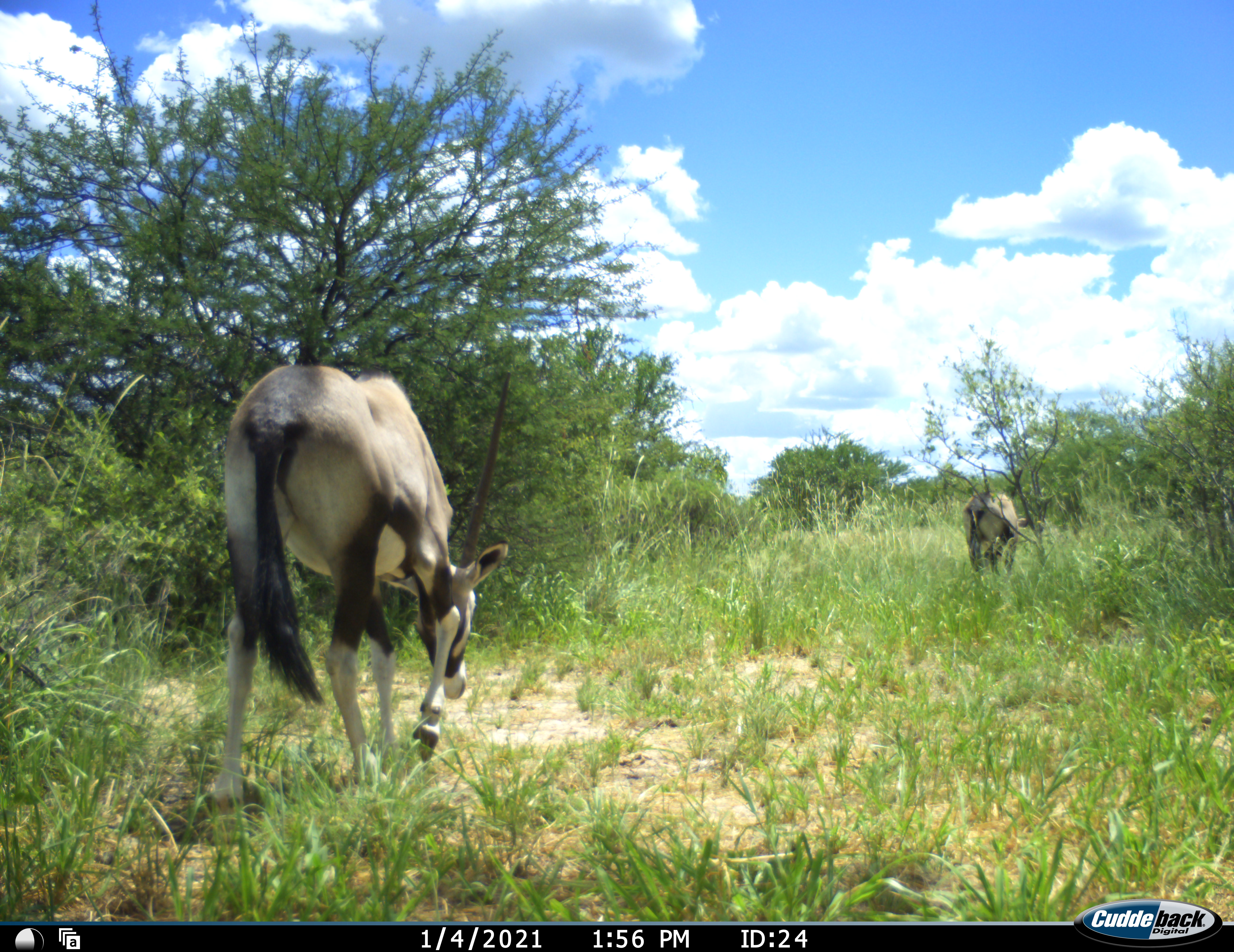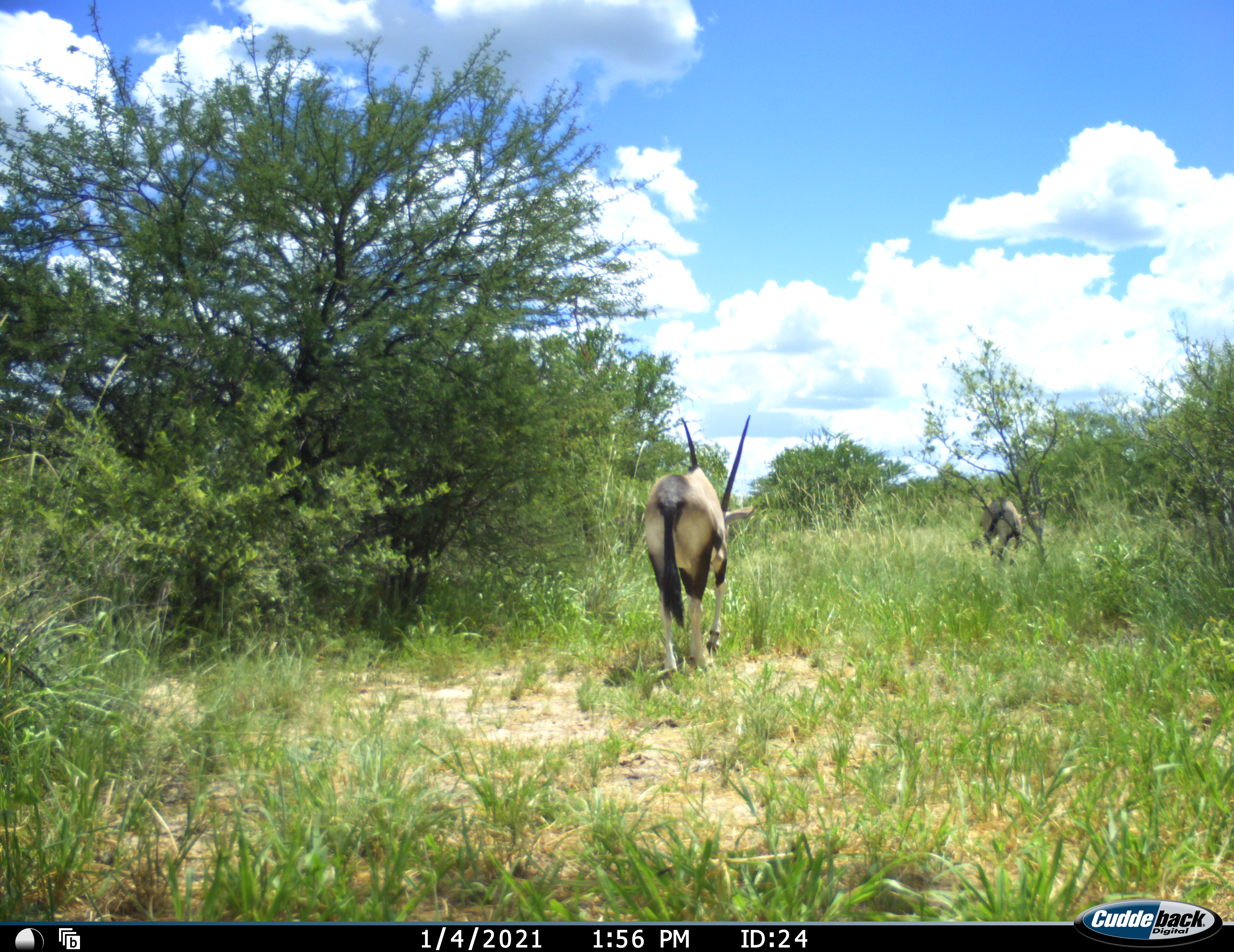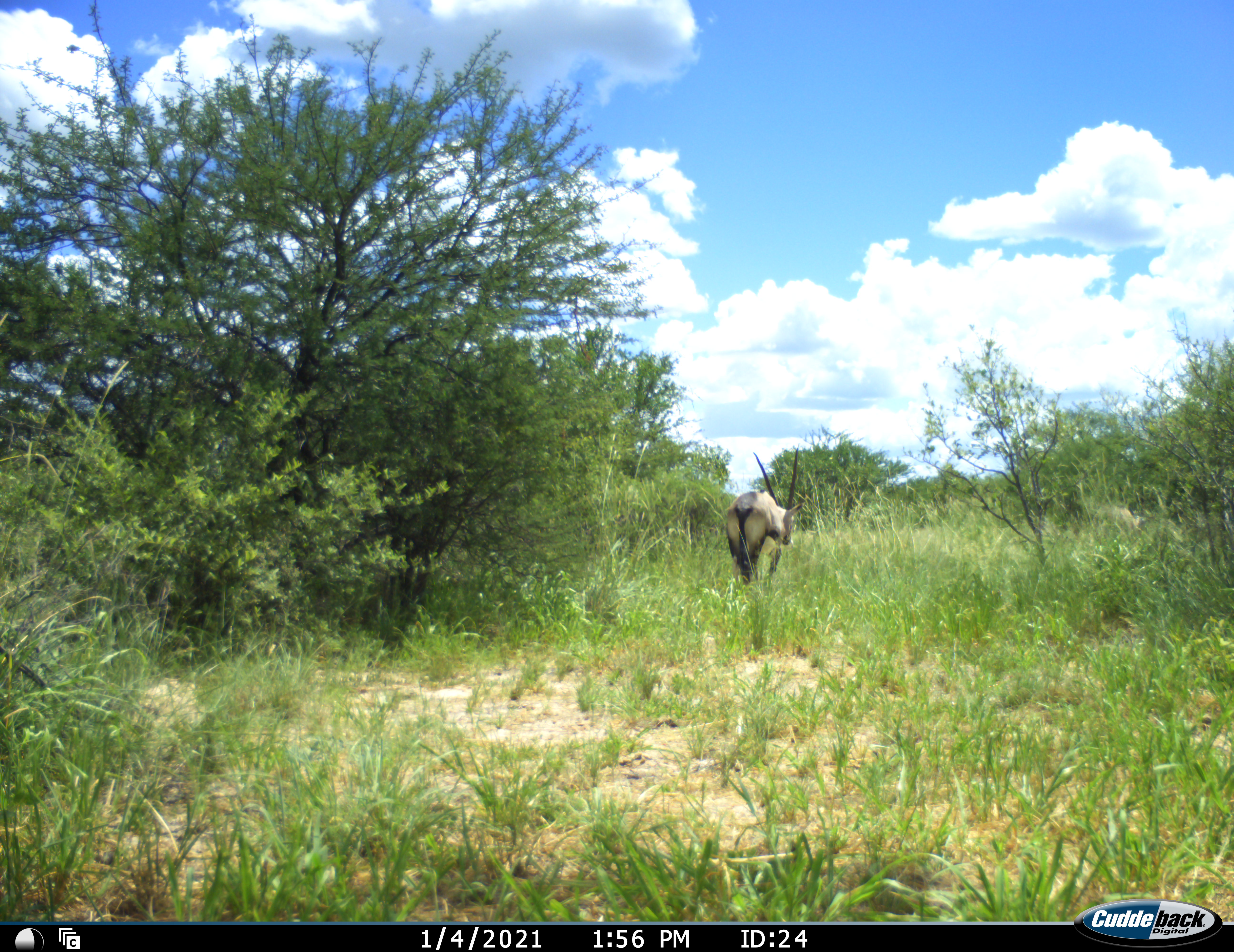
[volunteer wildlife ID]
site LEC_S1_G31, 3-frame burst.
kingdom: Animalia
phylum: Chordata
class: Mammalia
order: Artiodactyla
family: Bovidae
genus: Oryx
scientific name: Oryx gazella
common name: gemsbok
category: oryx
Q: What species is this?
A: Oryx (gemsbok) (Oryx gazella).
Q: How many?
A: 2.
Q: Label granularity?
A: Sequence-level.